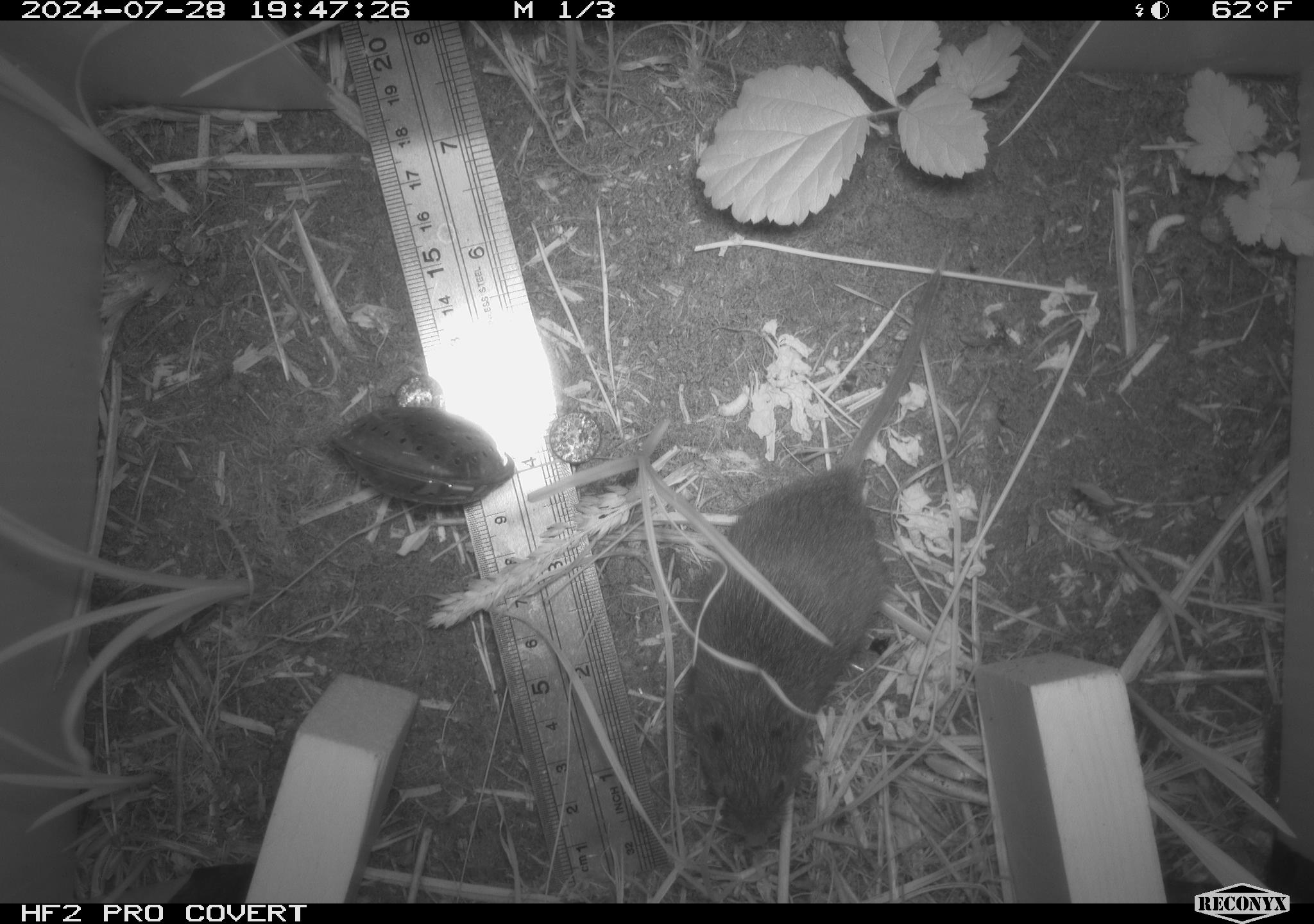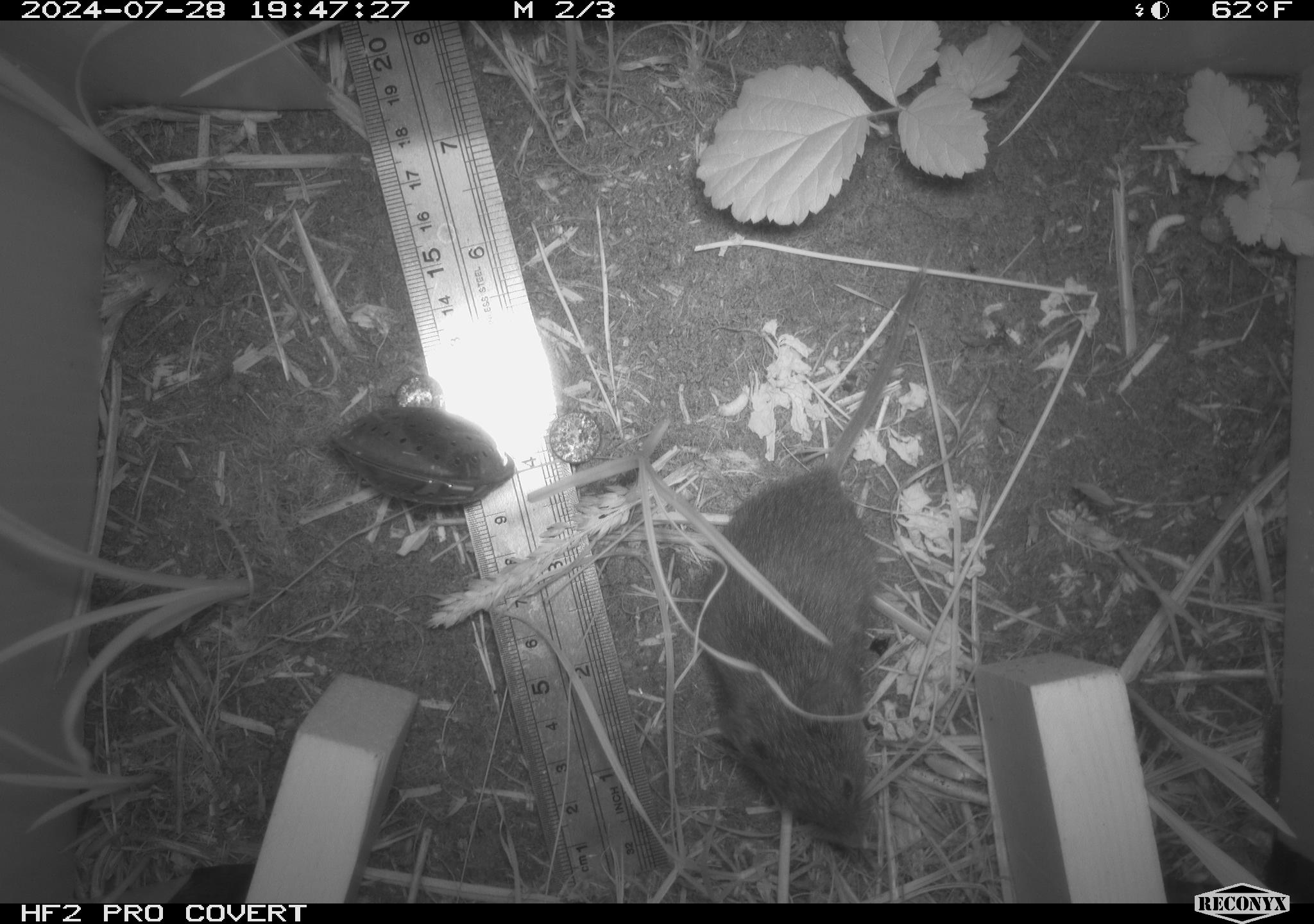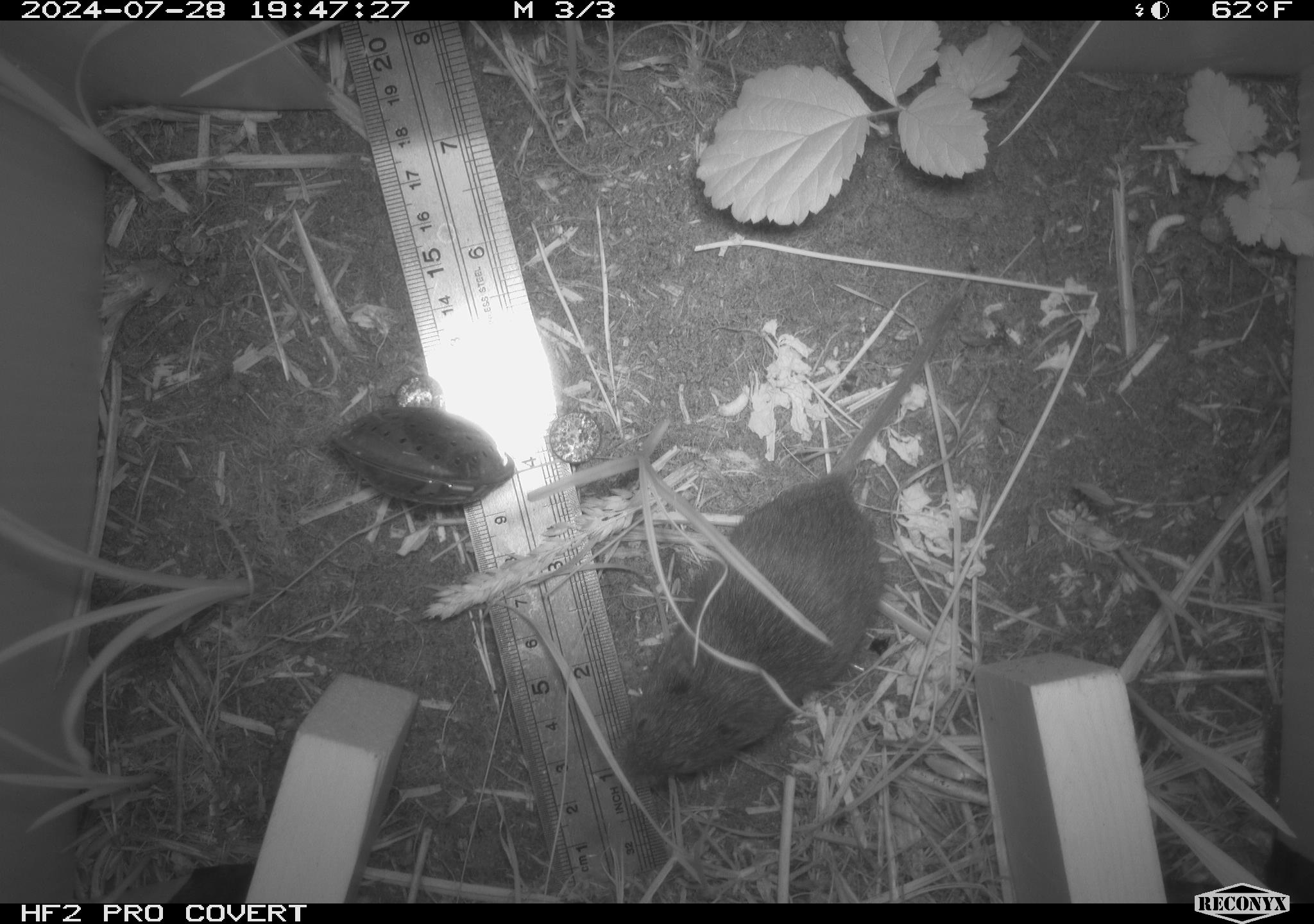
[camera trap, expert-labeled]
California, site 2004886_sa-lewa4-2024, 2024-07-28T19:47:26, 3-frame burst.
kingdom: Animalia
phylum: Chordata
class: Mammalia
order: Rodentia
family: Cricetidae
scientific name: Cricetidae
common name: hamsters, voles, lemmings, and allies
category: cricetidae family